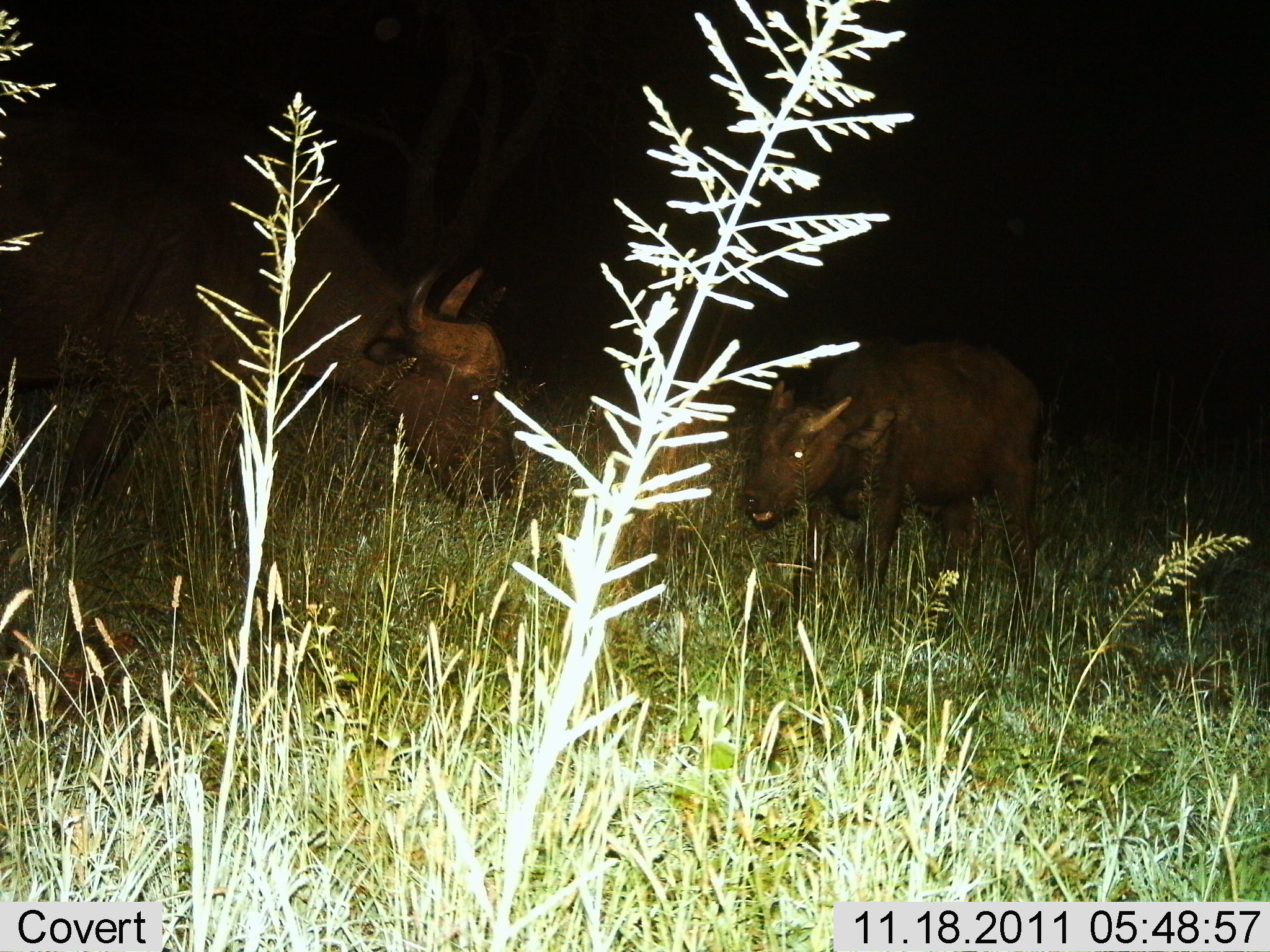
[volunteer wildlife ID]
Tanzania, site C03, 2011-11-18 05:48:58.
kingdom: Animalia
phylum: Chordata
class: Mammalia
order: Artiodactyla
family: Bovidae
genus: Syncerus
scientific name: Syncerus caffer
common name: cape buffalo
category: buffalo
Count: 2.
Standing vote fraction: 58%.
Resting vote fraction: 0%.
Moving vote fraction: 17%.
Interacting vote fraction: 0%.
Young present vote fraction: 83%.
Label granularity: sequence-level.